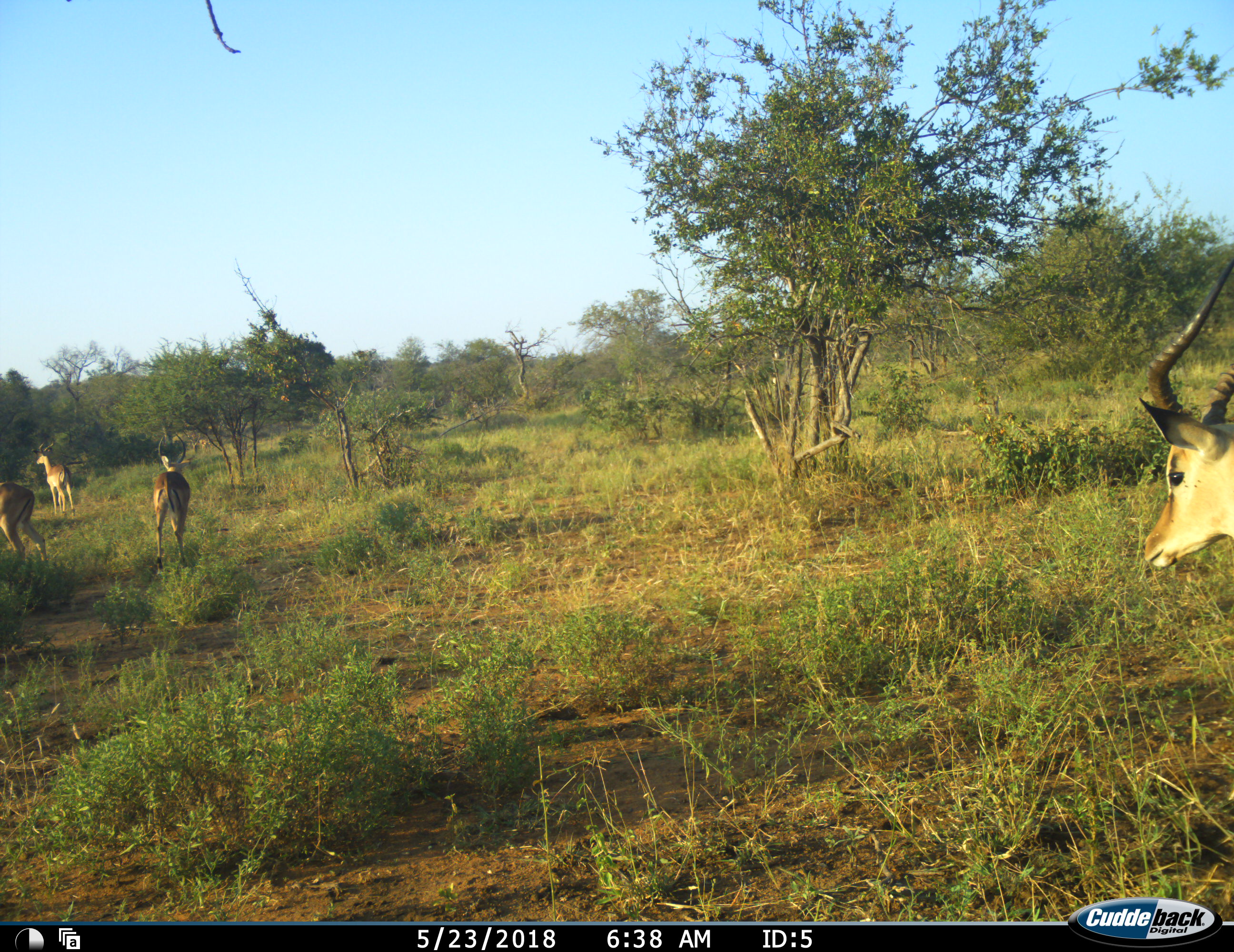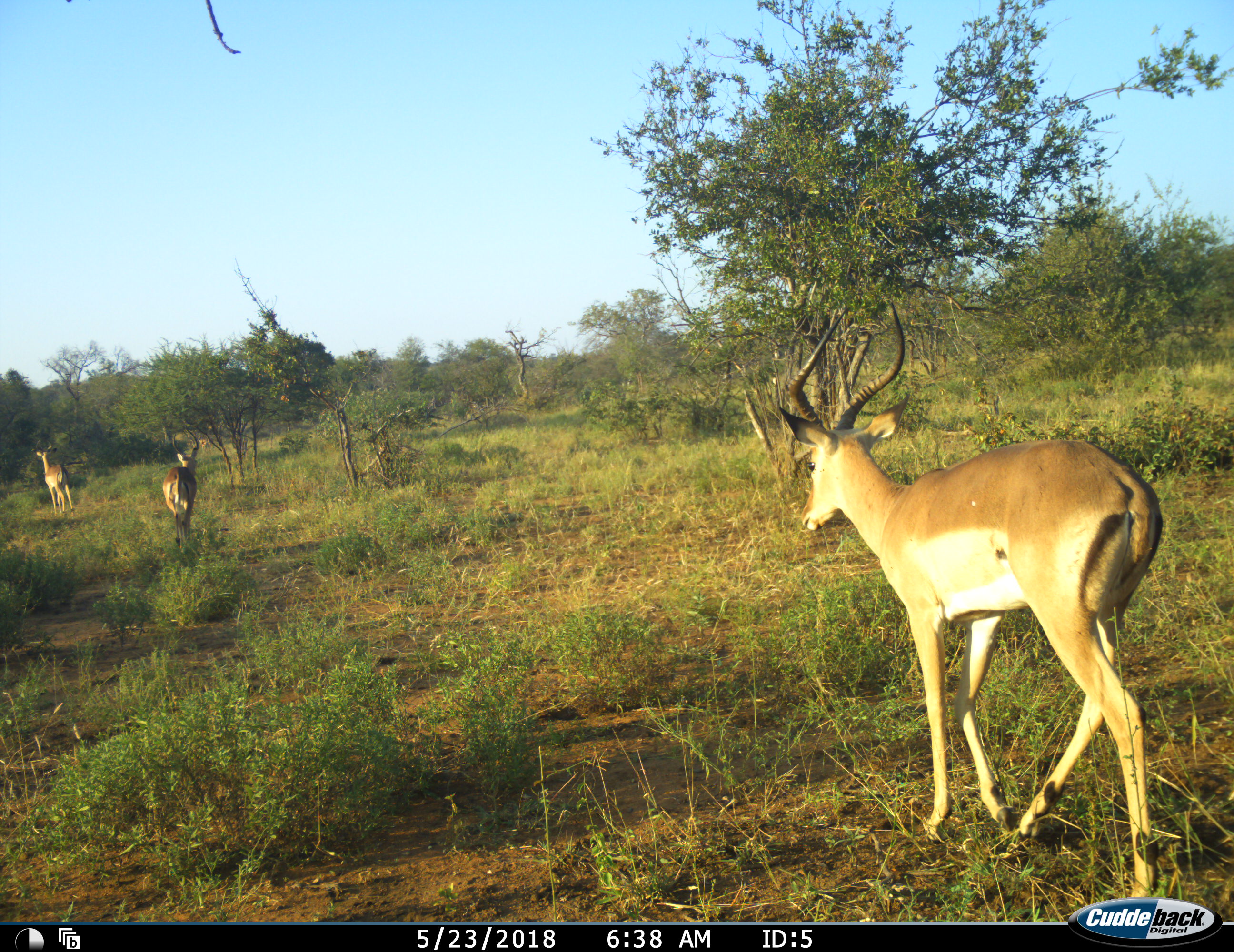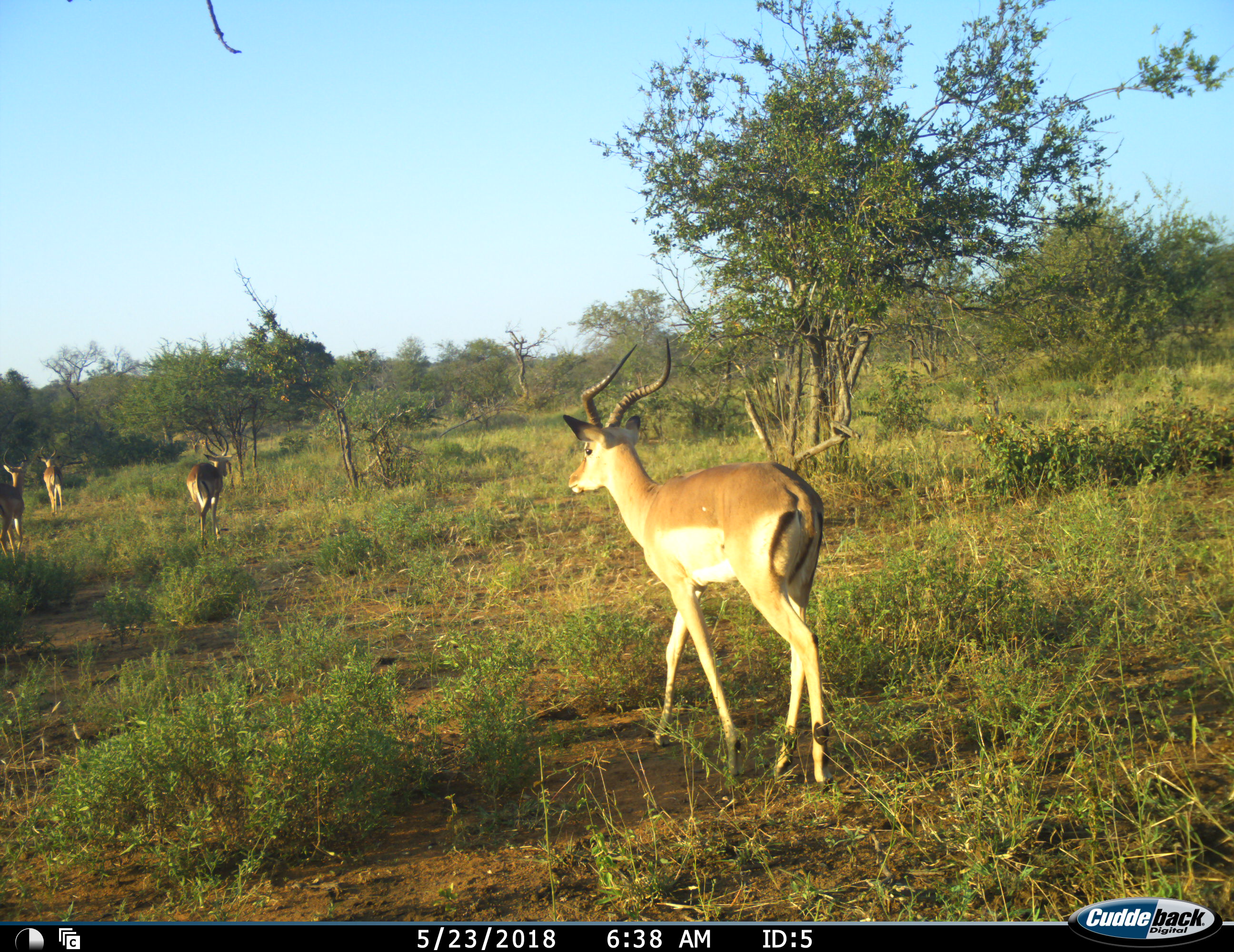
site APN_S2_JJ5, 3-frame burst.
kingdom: Animalia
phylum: Chordata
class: Mammalia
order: Artiodactyla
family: Bovidae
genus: Aepyceros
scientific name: Aepyceros melampus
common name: impala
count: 4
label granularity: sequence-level